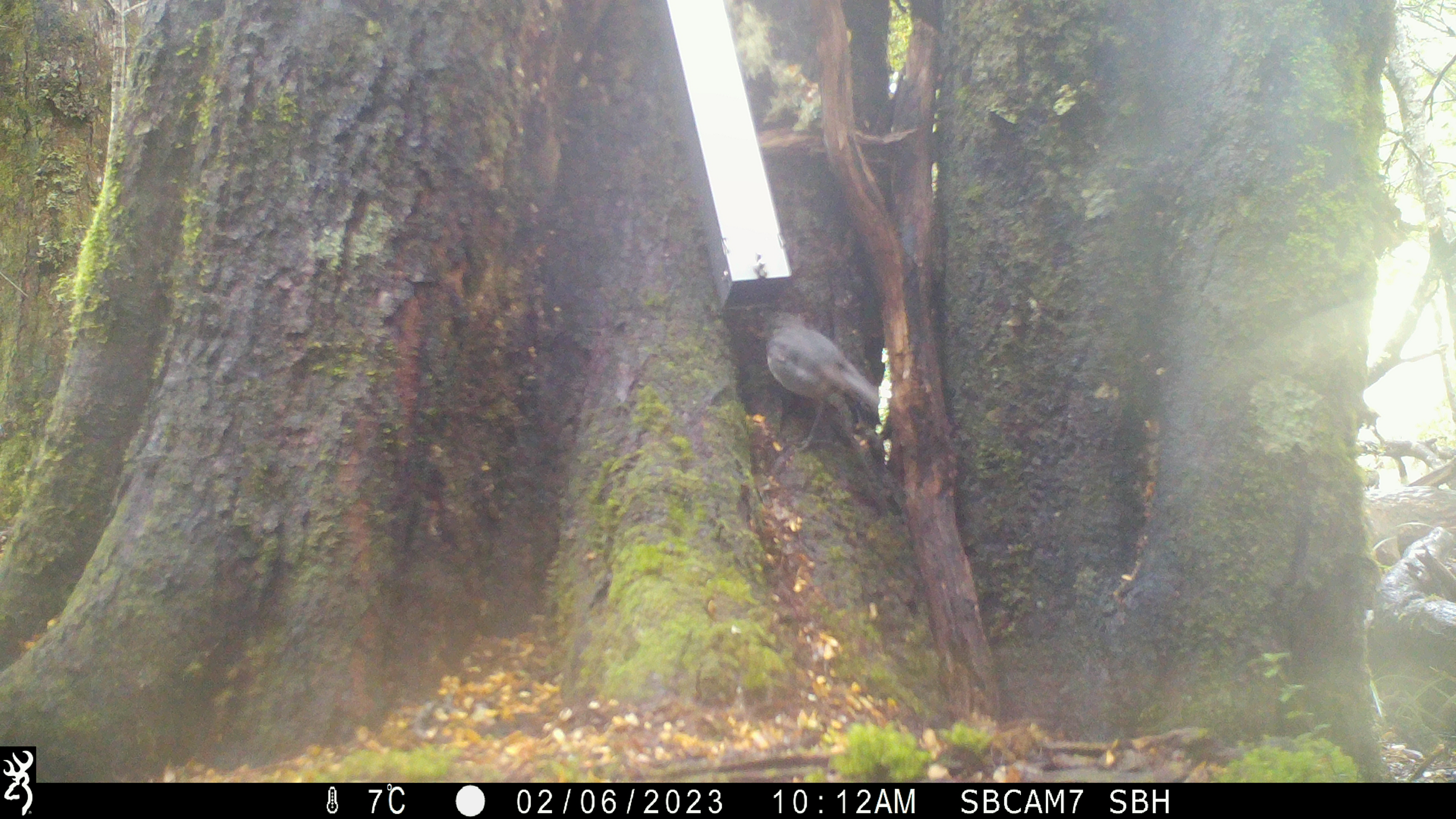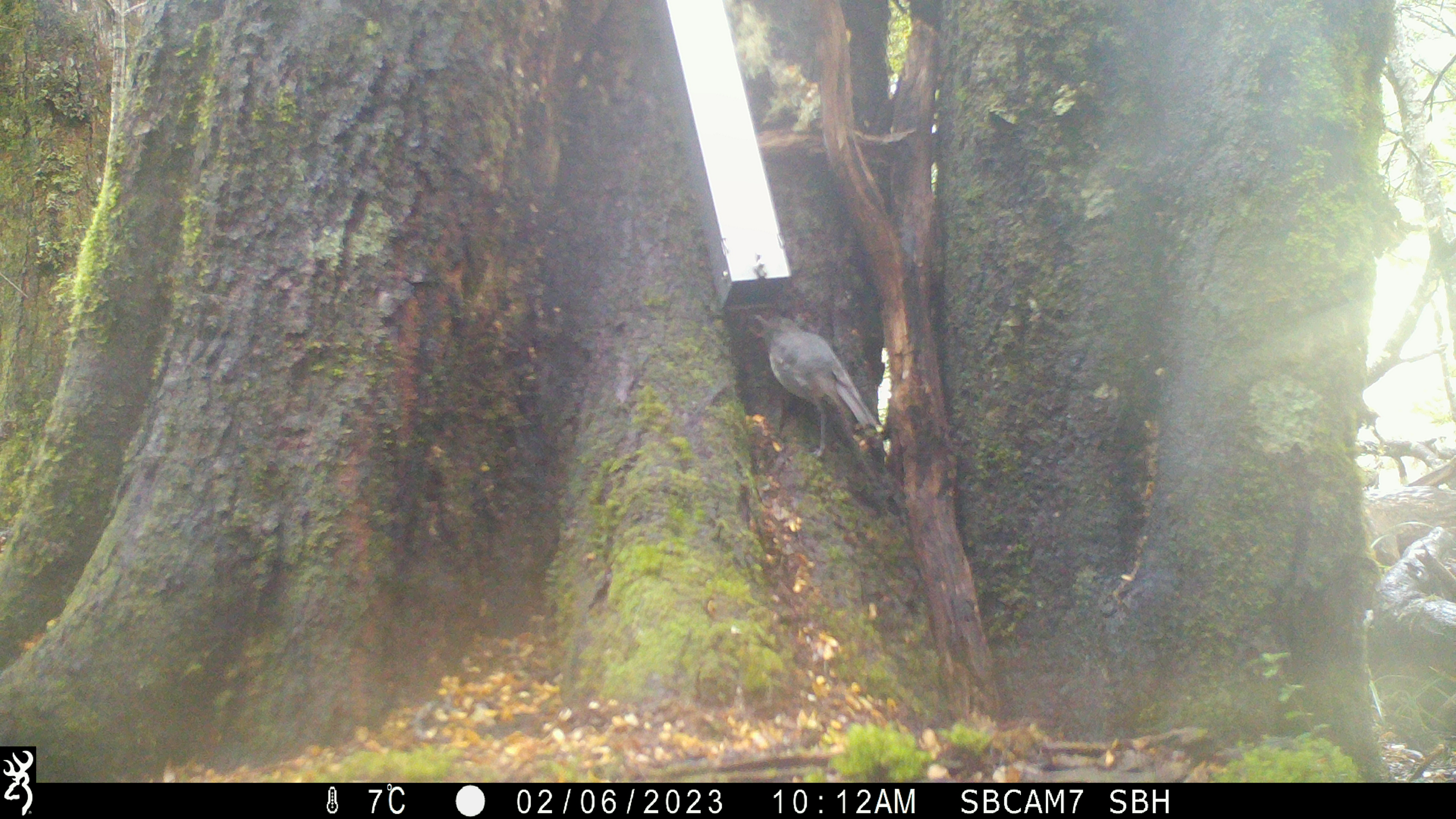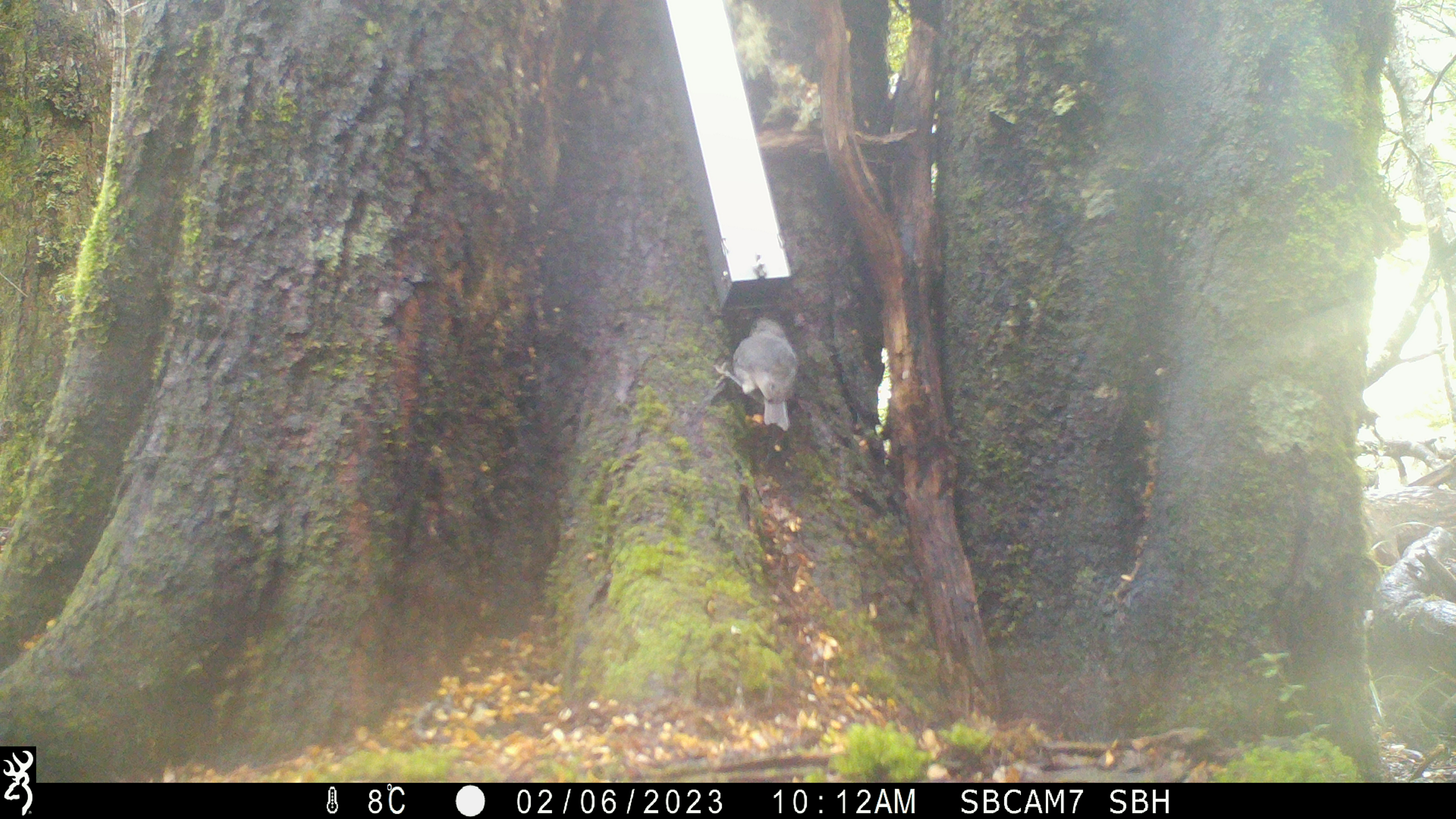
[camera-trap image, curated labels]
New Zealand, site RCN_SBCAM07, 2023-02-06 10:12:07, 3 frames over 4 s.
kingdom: Animalia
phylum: Chordata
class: Aves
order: Passeriformes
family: Petroicidae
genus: Petroica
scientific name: Petroica australis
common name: new zealand robin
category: robin